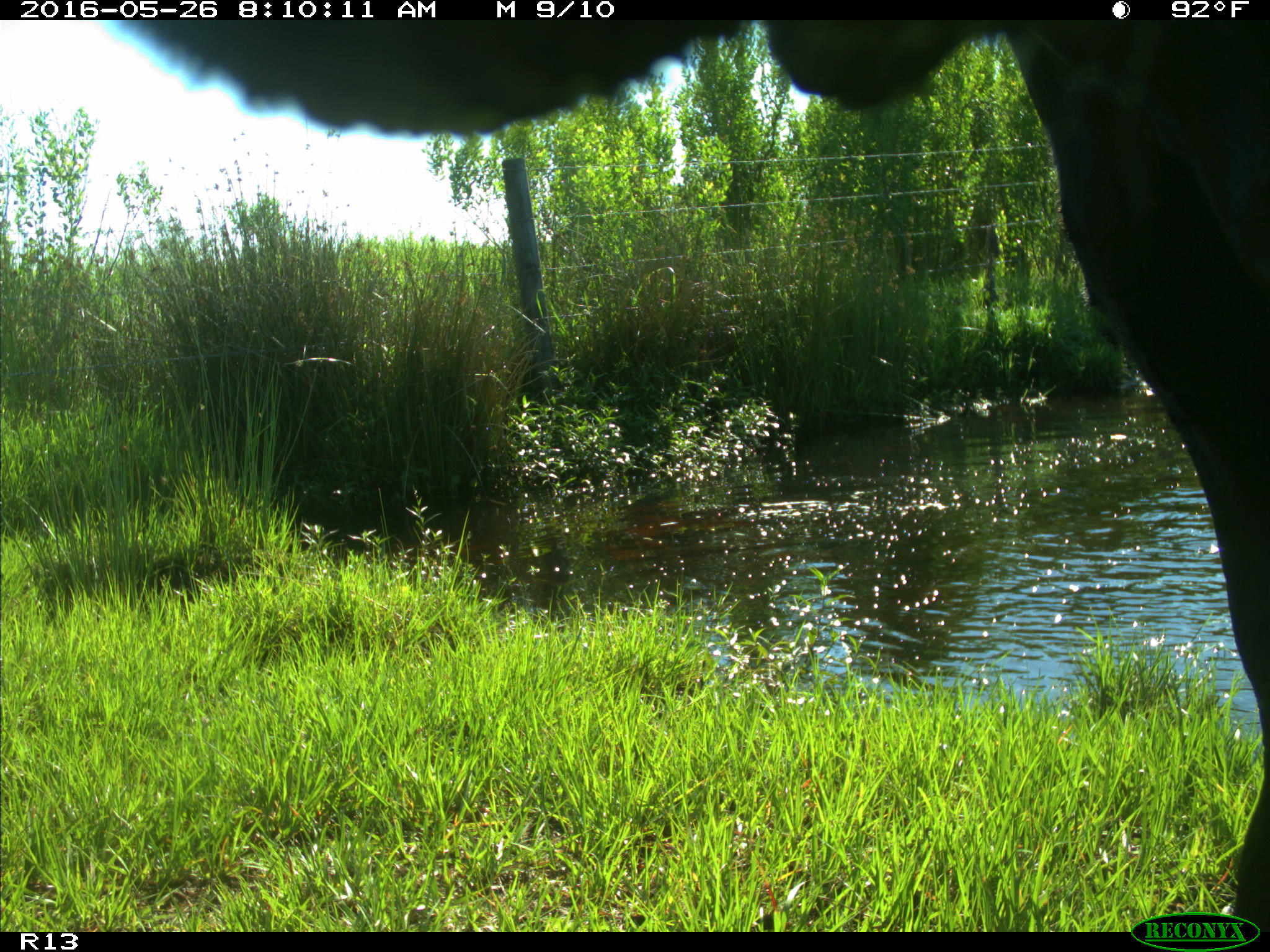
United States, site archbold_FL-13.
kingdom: Animalia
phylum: Chordata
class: Mammalia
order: Artiodactyla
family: Bovidae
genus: Bos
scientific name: Bos taurus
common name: domestic cow